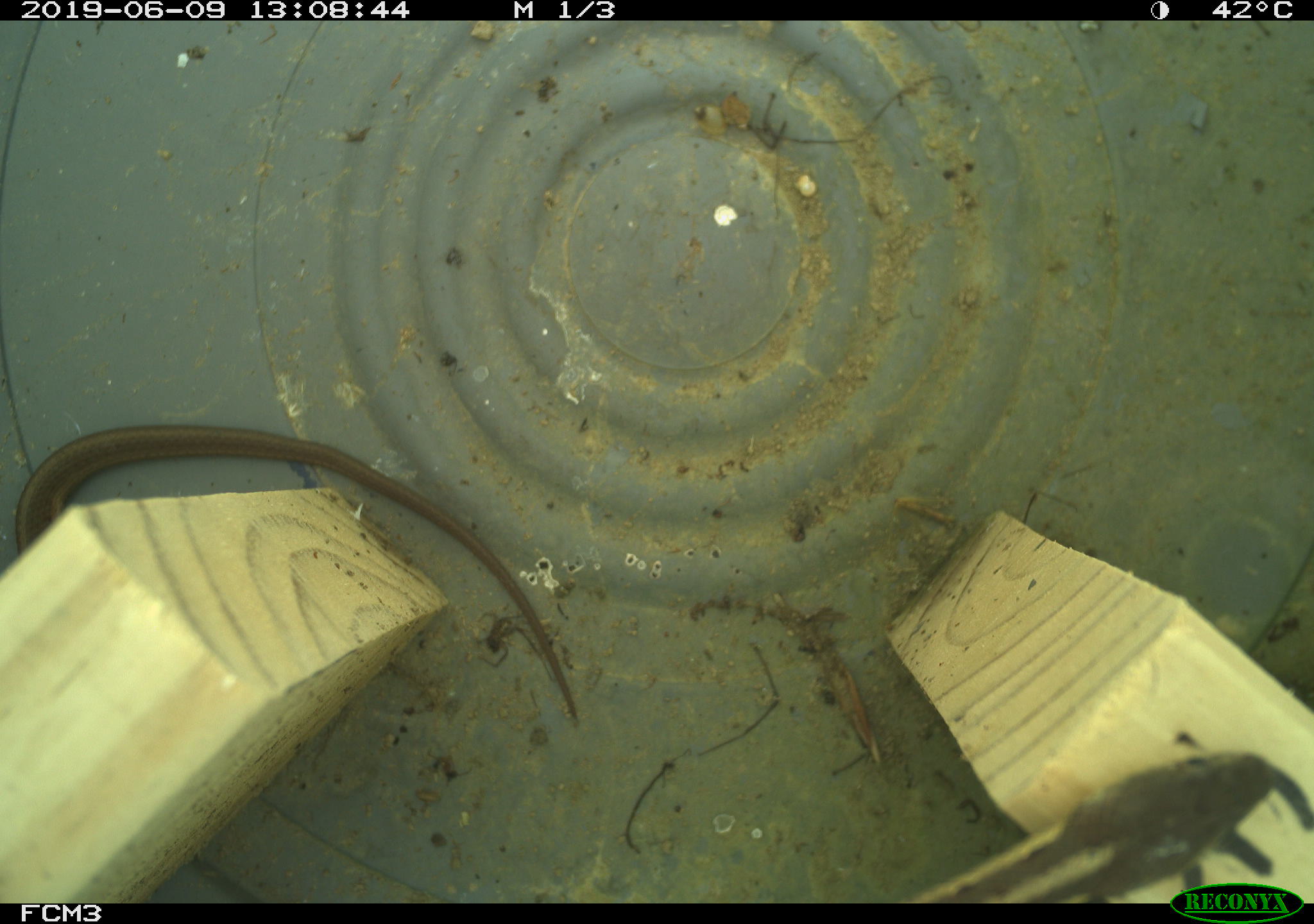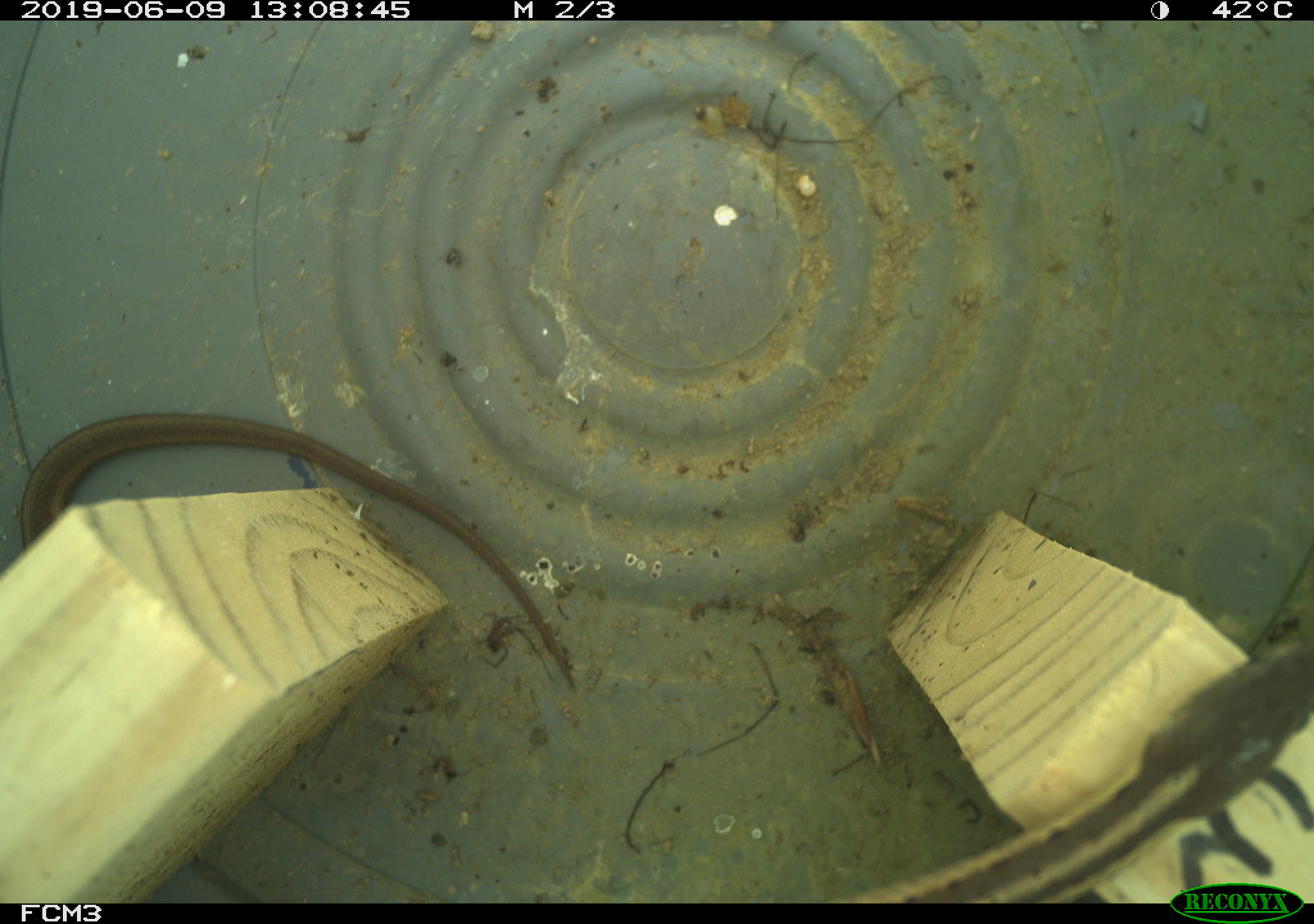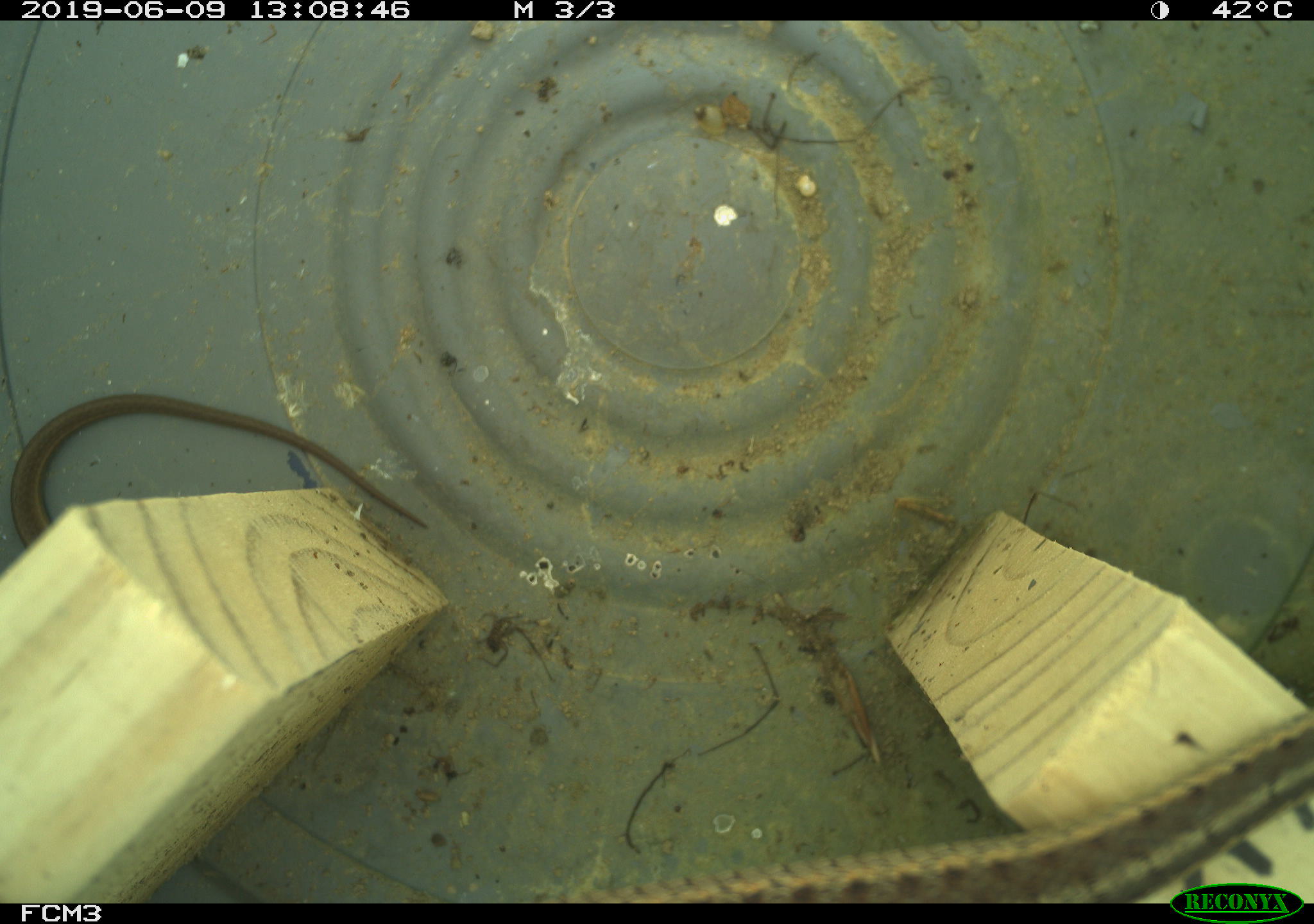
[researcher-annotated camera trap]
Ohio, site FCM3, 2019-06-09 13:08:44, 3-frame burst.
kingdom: Animalia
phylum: Chordata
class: Reptilia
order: Squamata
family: Colubridae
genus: Thamnophis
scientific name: Thamnophis sirtalis sirtalis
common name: eastern gartersnake